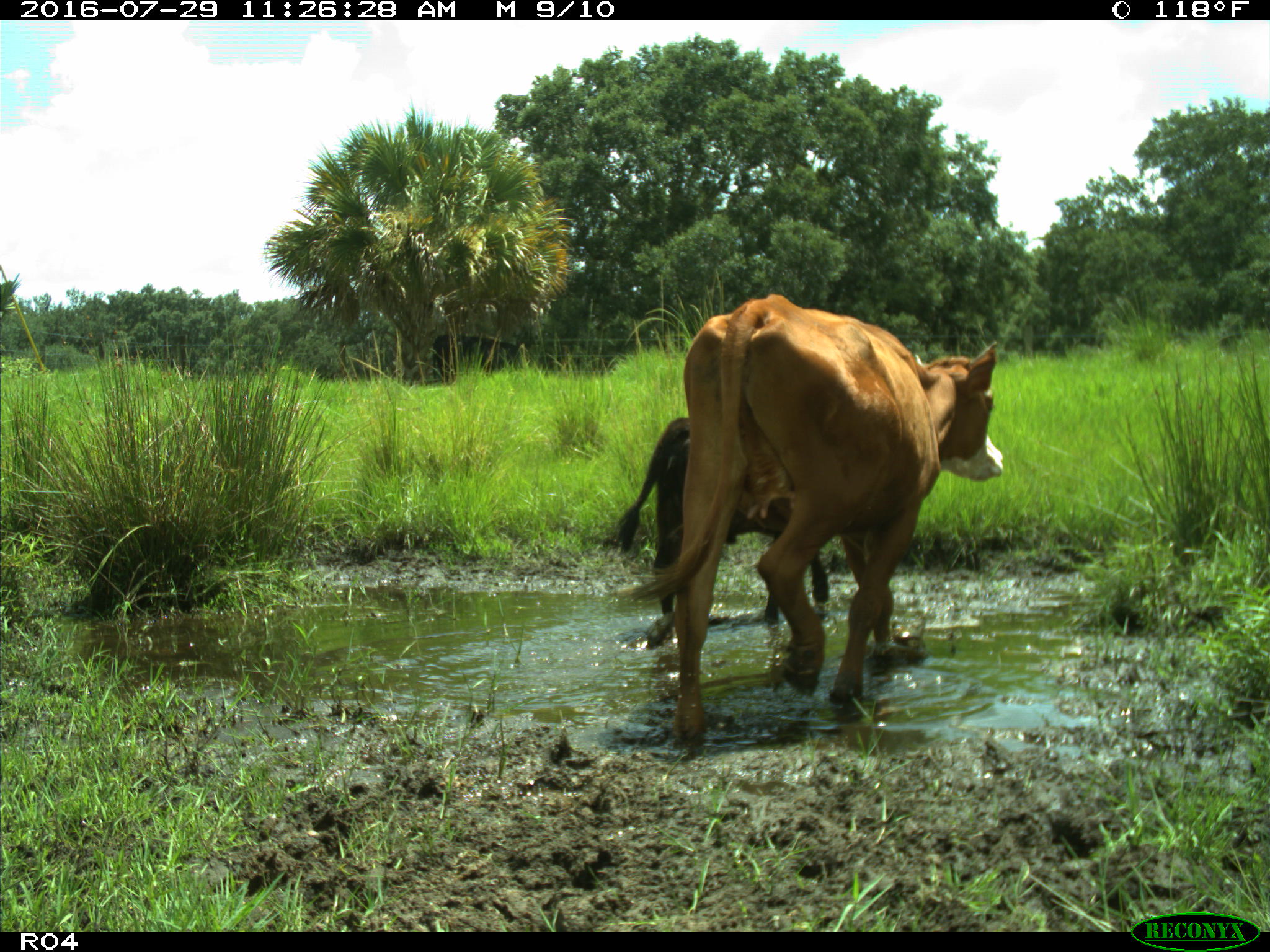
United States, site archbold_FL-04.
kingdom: Animalia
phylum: Chordata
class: Mammalia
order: Artiodactyla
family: Bovidae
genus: Bos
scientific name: Bos taurus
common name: domestic cow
Bos taurus (domestic cow).